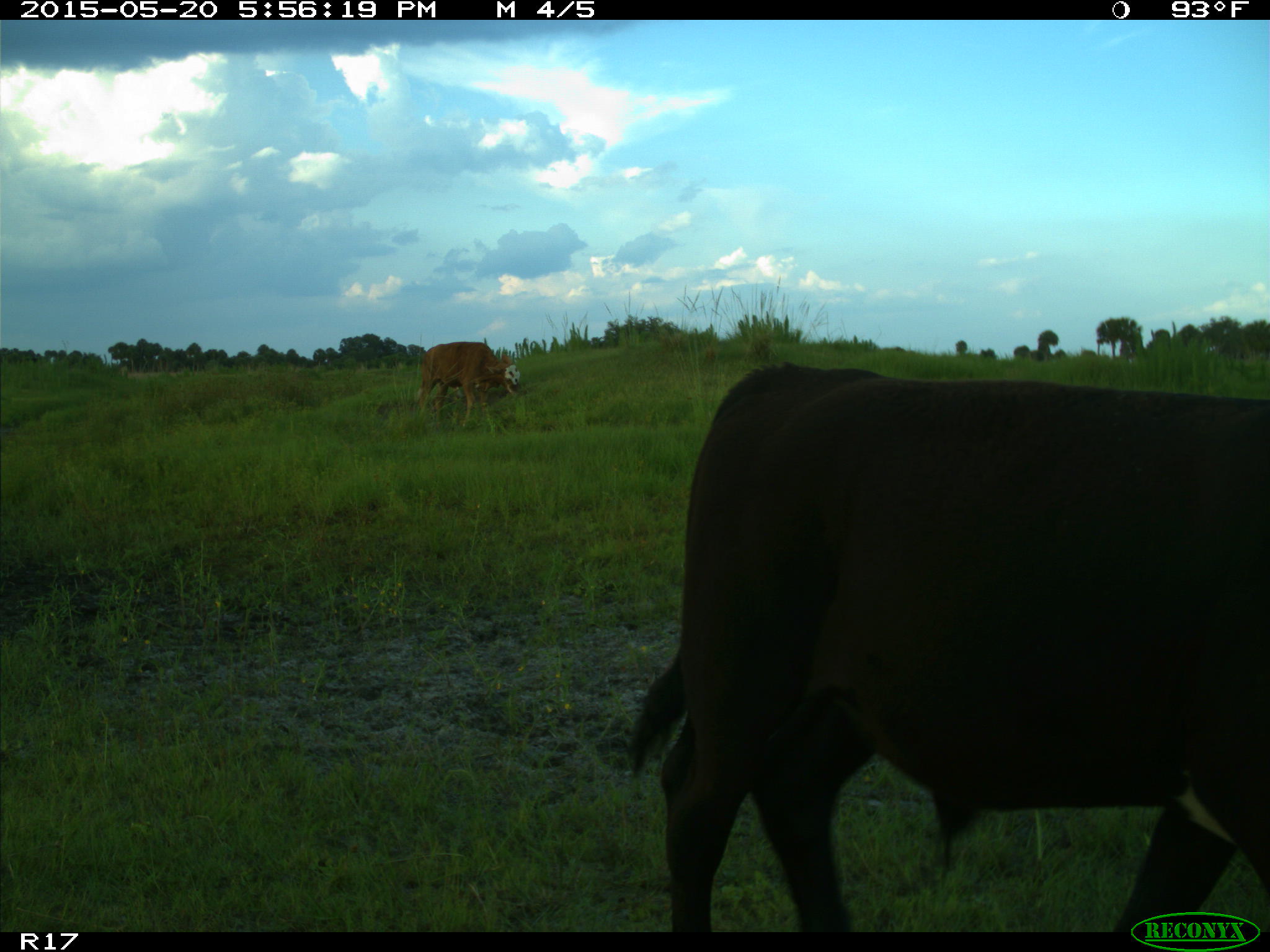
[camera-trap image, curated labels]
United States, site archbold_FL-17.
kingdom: Animalia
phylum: Chordata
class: Mammalia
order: Artiodactyla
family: Bovidae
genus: Bos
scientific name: Bos taurus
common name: domestic cow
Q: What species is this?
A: Bos taurus (domestic cow).